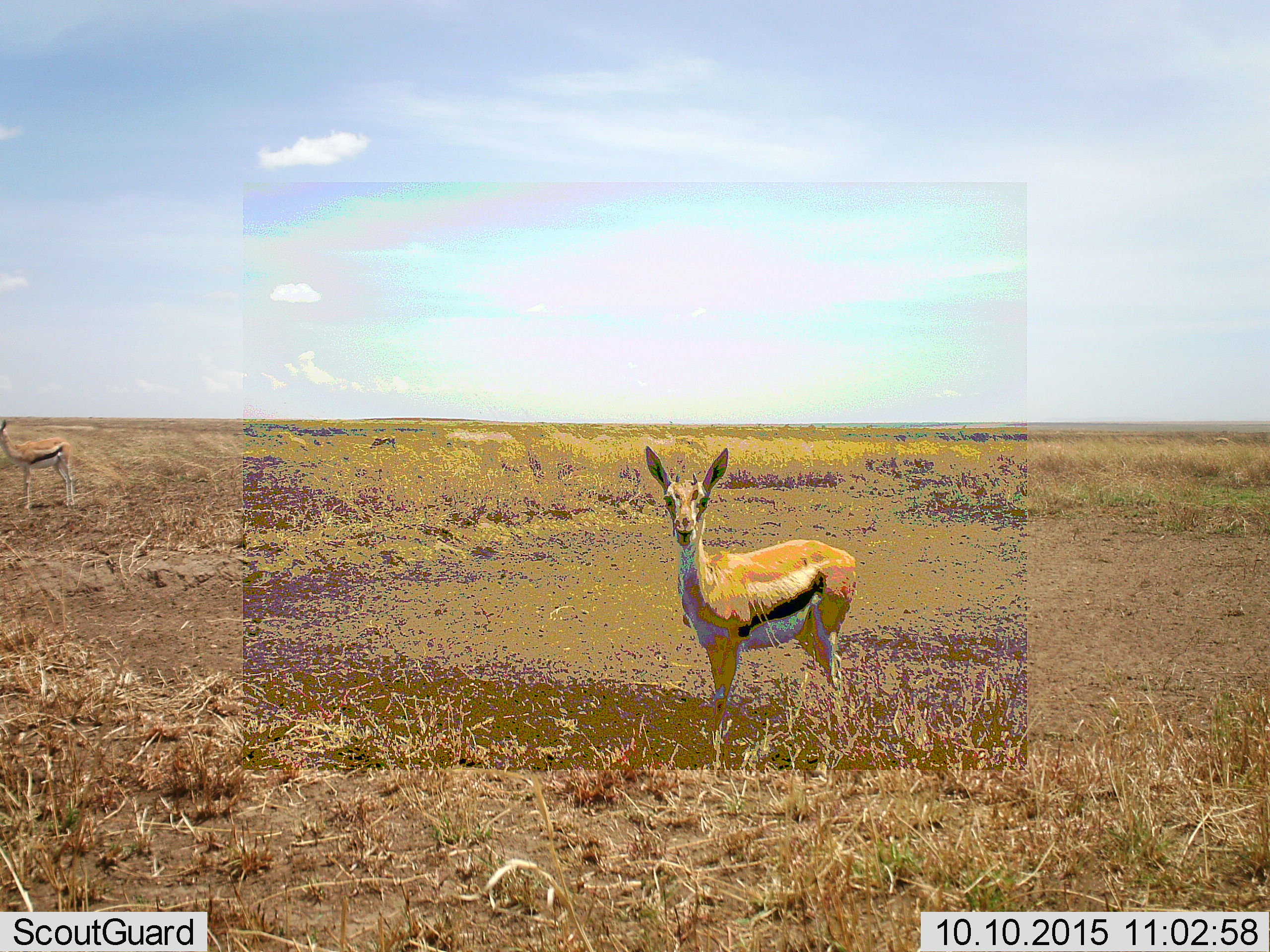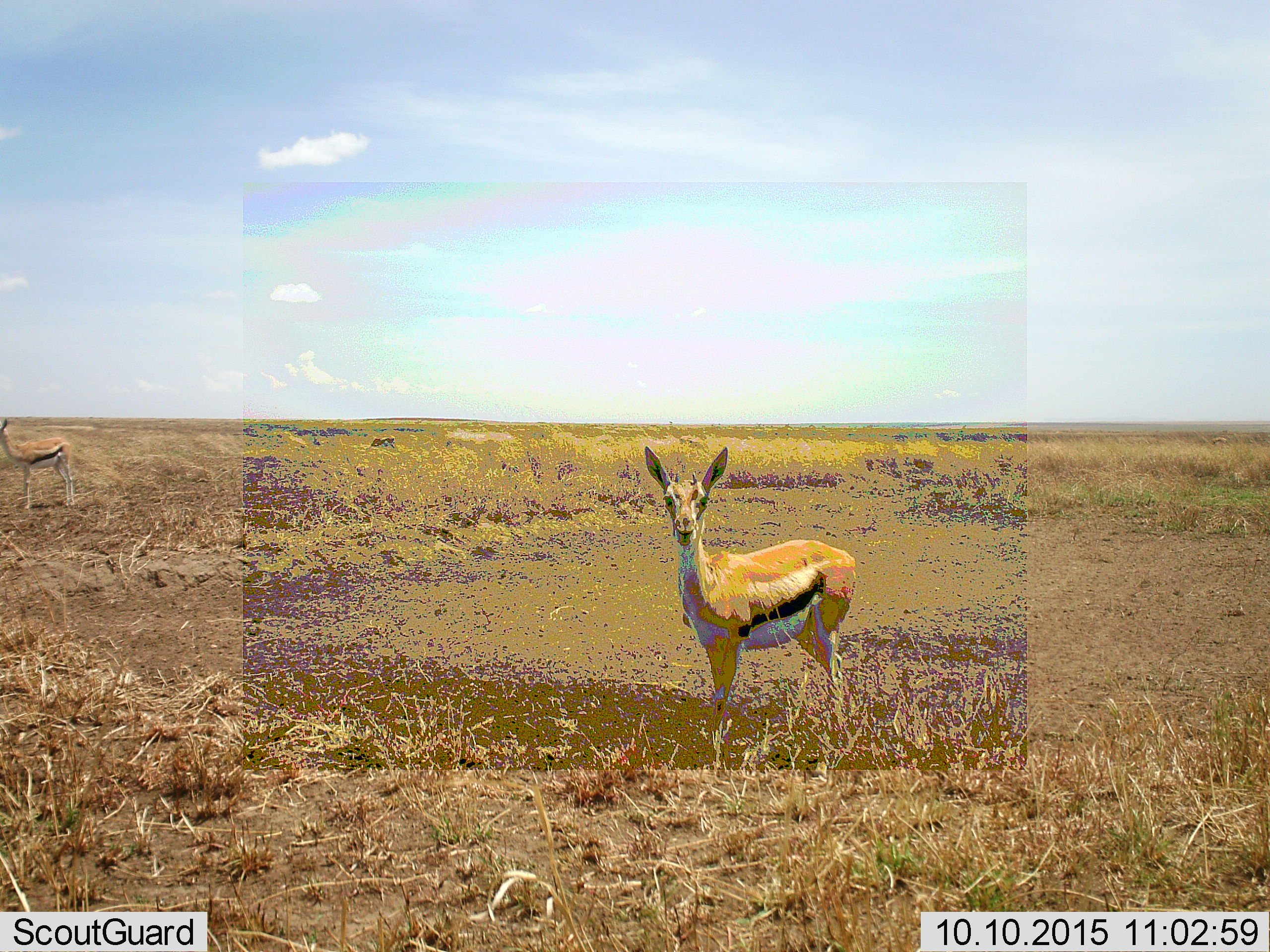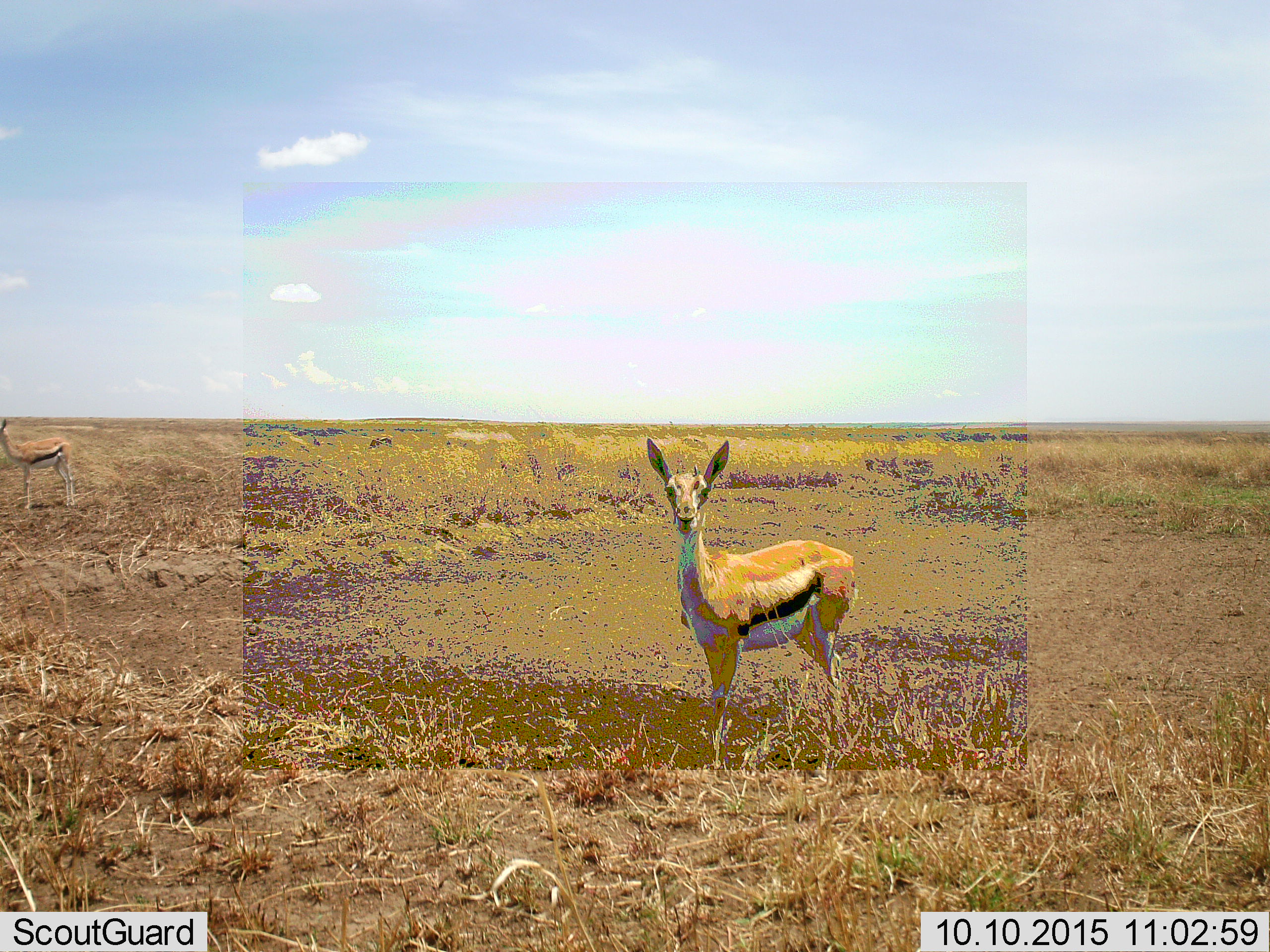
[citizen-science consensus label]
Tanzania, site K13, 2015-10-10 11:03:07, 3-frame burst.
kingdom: Animalia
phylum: Chordata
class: Mammalia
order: Artiodactyla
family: Bovidae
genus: Eudorcas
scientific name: Eudorcas thomsonii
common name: thomson's gazelle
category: gazellethomsons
Gazellethomsons (thomson's gazelle) (Eudorcas thomsonii), count 3. Behavior (volunteer vote fractions): standing 100%, resting 0%, moving 22%, interacting 0%. Young present (vote fraction): 11%. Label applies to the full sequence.